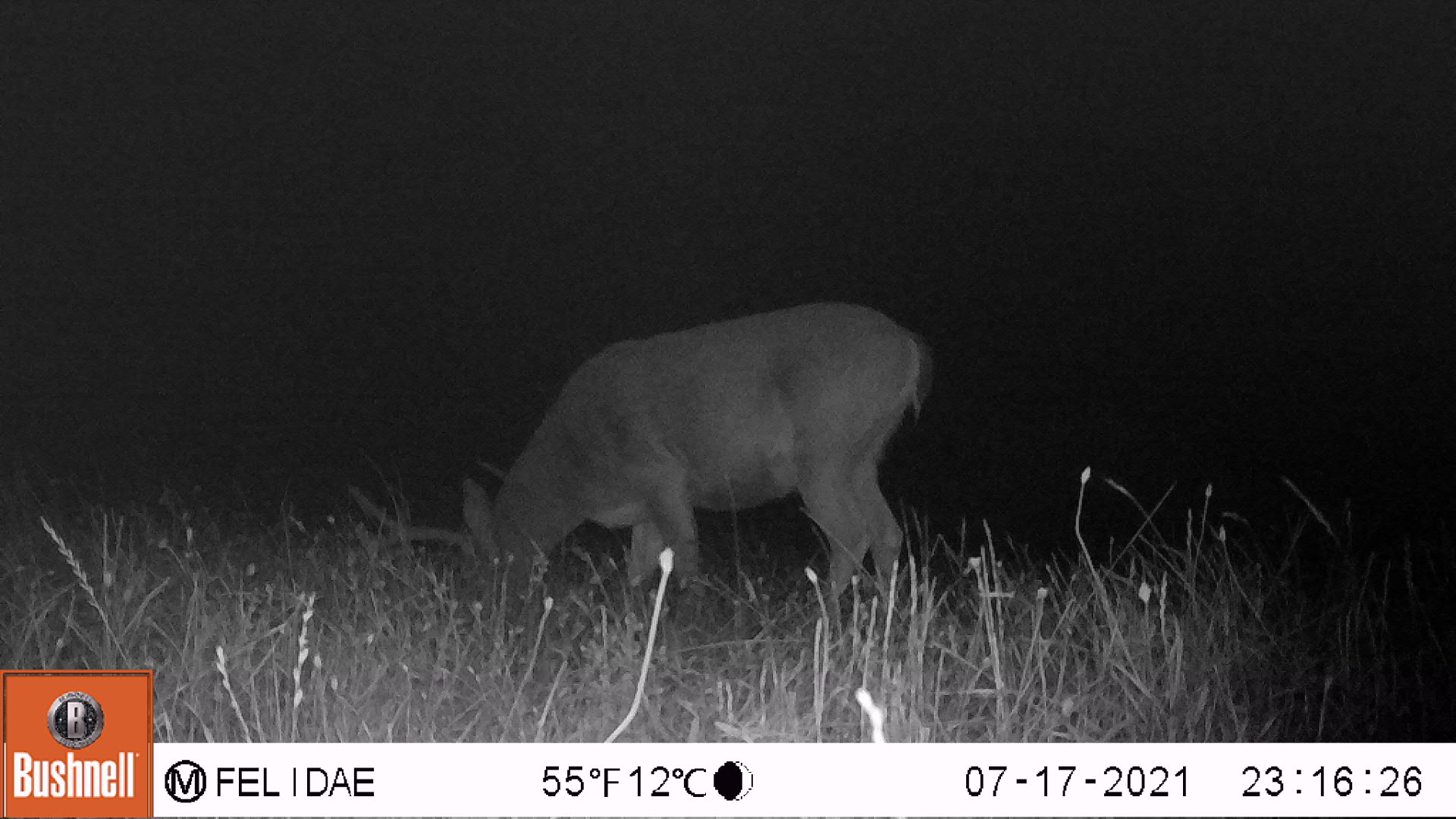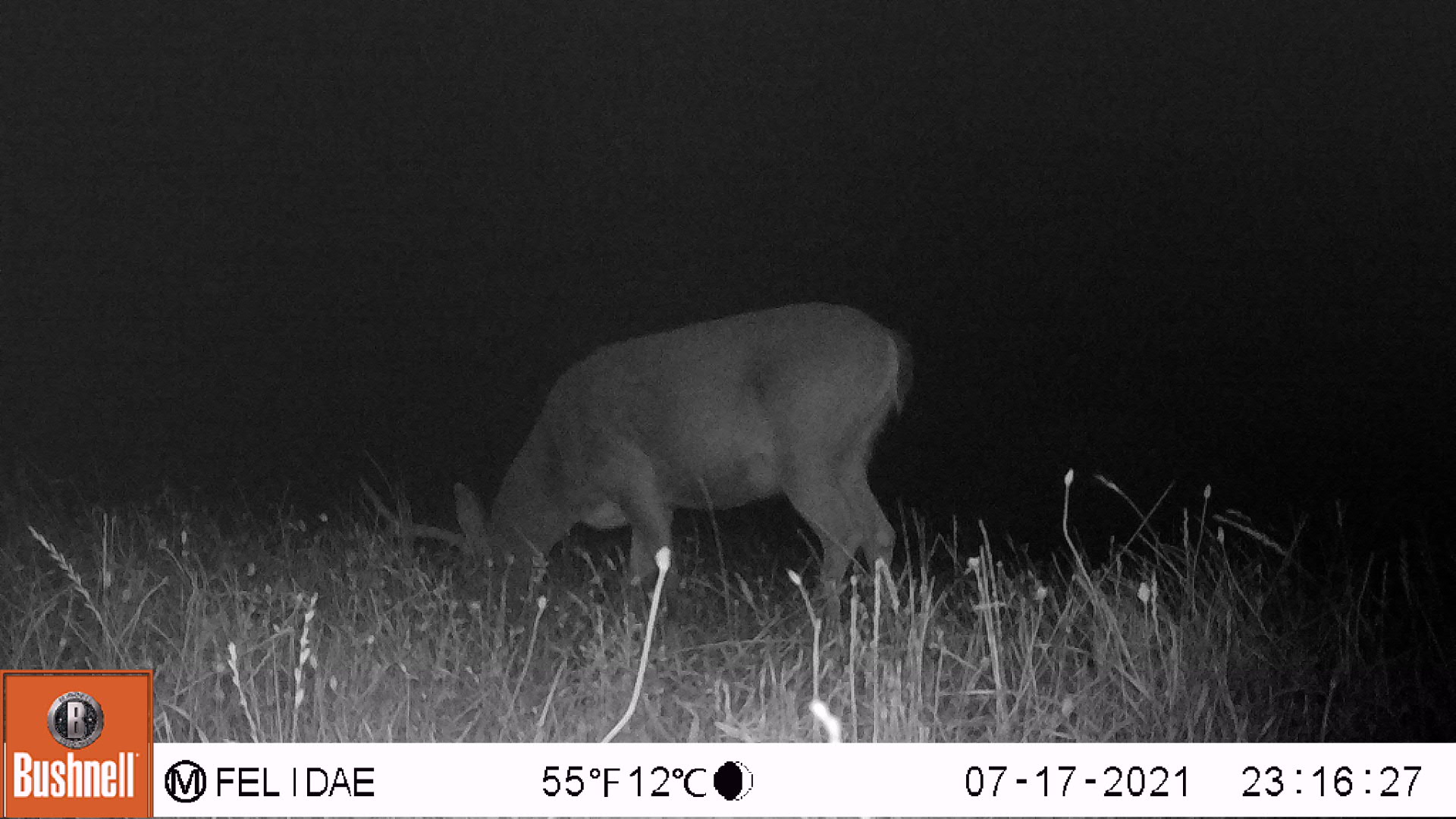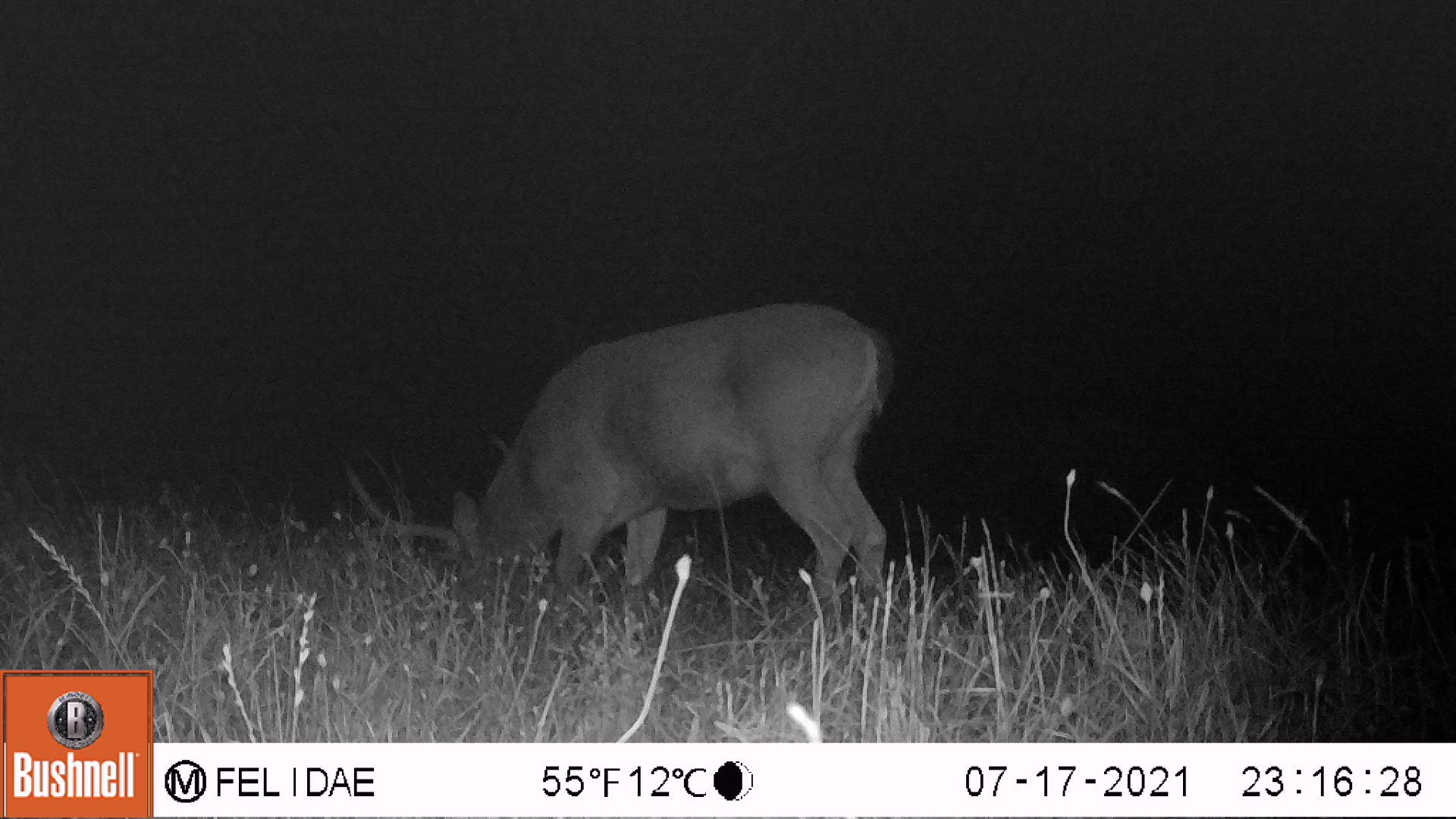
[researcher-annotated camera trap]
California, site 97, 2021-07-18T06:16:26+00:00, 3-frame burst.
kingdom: Animalia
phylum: Chordata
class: Mammalia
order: Artiodactyla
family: Cervidae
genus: Odocoileus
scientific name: Odocoileus hemionus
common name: mule deer